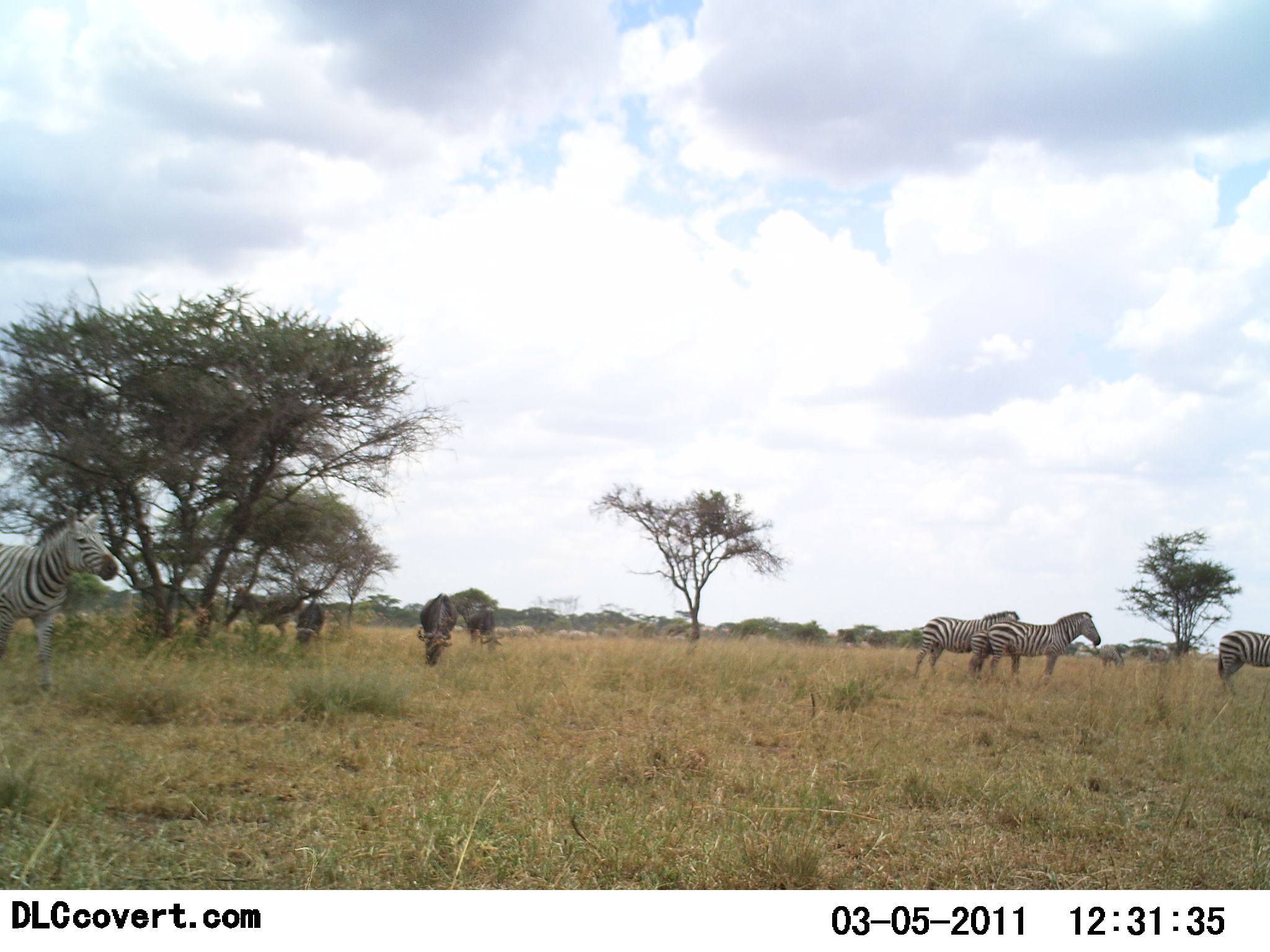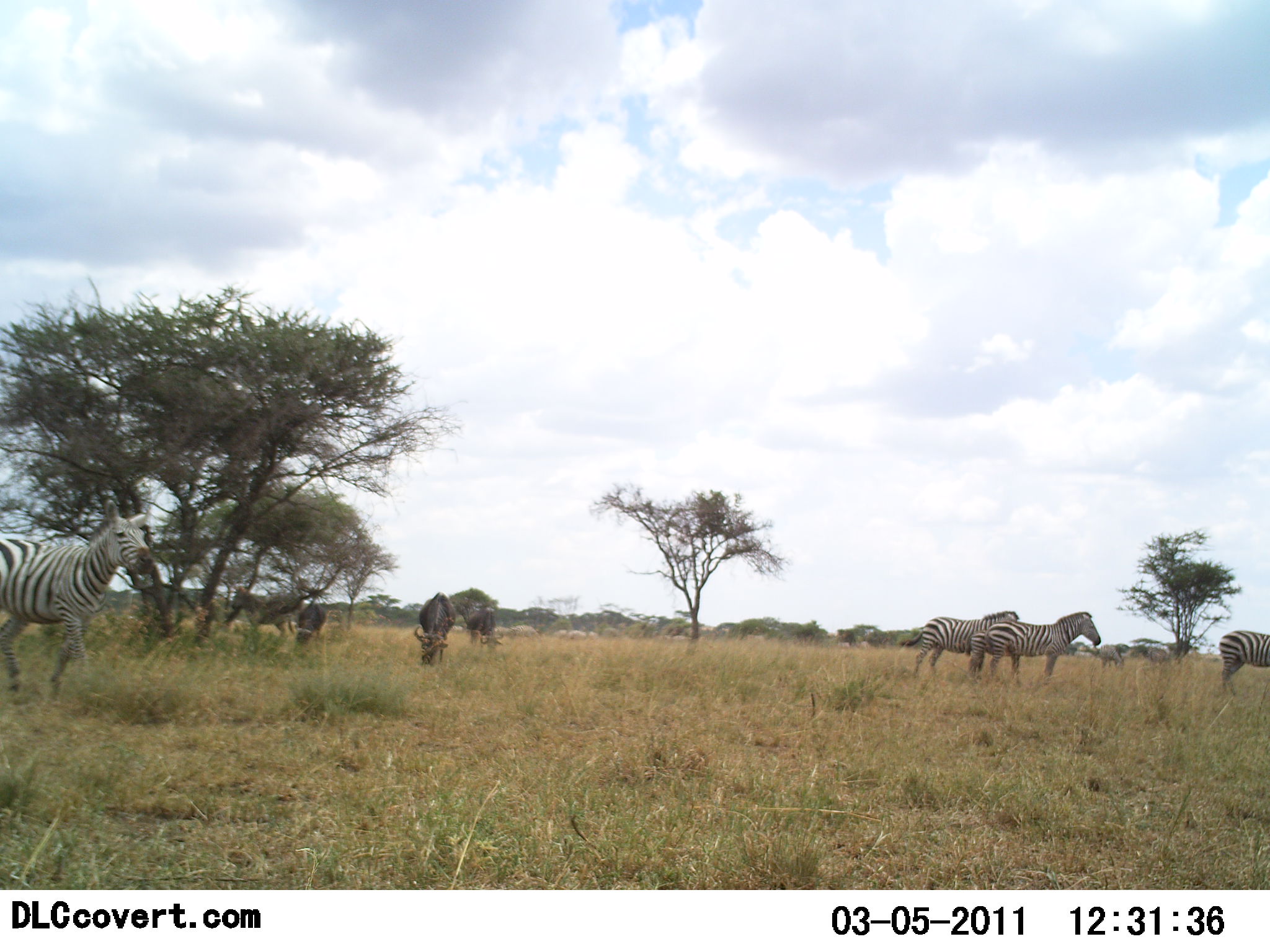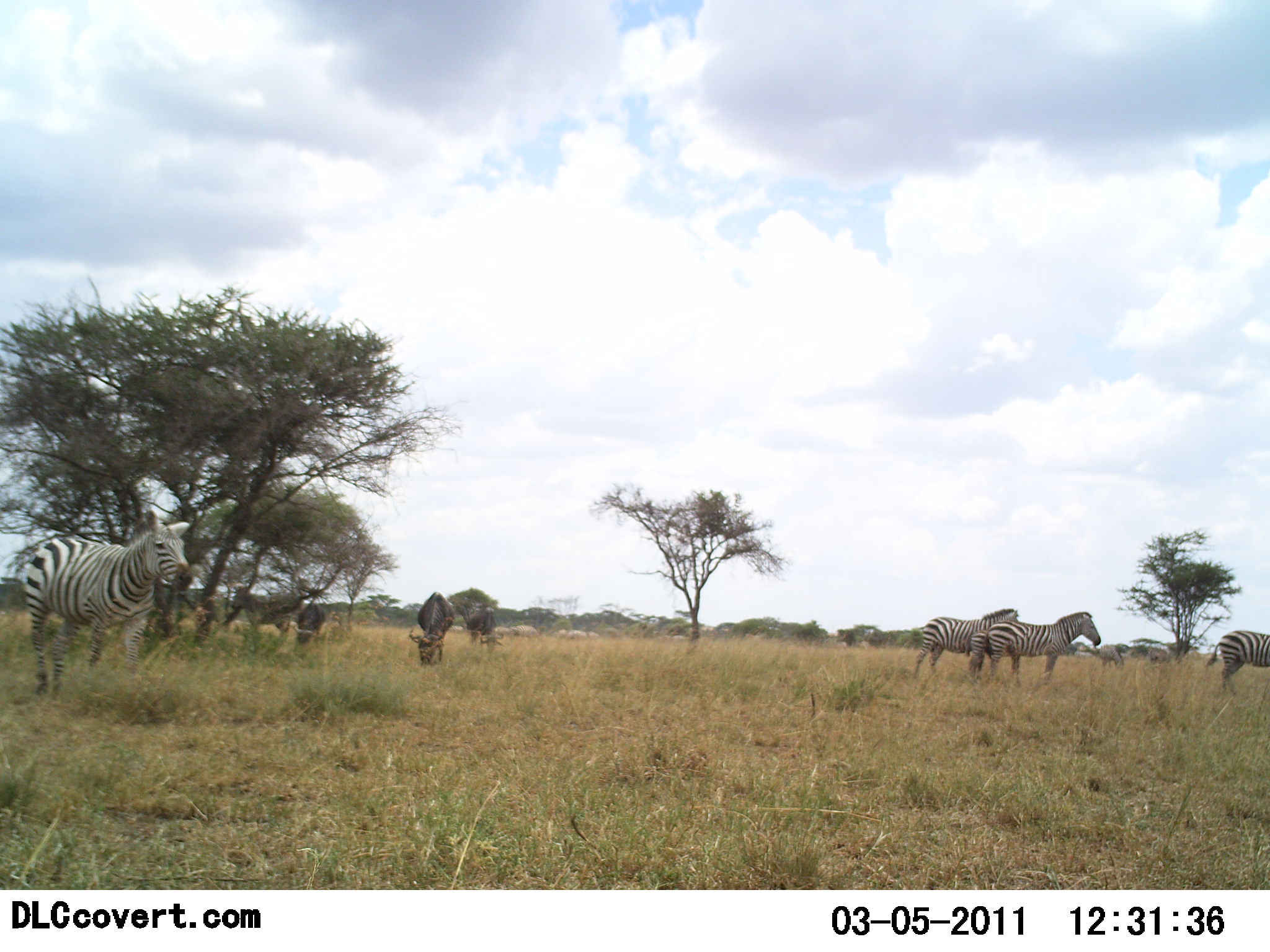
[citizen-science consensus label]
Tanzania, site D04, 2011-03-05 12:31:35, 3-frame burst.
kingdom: Animalia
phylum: Chordata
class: Mammalia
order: Artiodactyla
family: Bovidae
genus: Connochaetes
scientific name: Connochaetes taurinus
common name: blue wildebeest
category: wildebeest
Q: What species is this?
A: Wildebeest (blue wildebeest) (Connochaetes taurinus).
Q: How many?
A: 4.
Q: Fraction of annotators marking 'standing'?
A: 33%.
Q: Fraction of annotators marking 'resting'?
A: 0%.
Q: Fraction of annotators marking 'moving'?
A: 8%.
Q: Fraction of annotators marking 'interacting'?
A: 0%.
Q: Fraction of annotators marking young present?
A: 0%.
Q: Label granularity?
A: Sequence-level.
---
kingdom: Animalia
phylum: Chordata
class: Mammalia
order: Perissodactyla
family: Equidae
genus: Equus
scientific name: Equus quagga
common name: plains zebra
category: zebra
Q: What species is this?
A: Zebra (plains zebra) (Equus quagga).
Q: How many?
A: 4.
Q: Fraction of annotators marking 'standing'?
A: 75%.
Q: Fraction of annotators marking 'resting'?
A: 0%.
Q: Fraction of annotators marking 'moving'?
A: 75%.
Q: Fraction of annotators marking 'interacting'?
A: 0%.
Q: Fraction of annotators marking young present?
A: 0%.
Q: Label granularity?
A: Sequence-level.